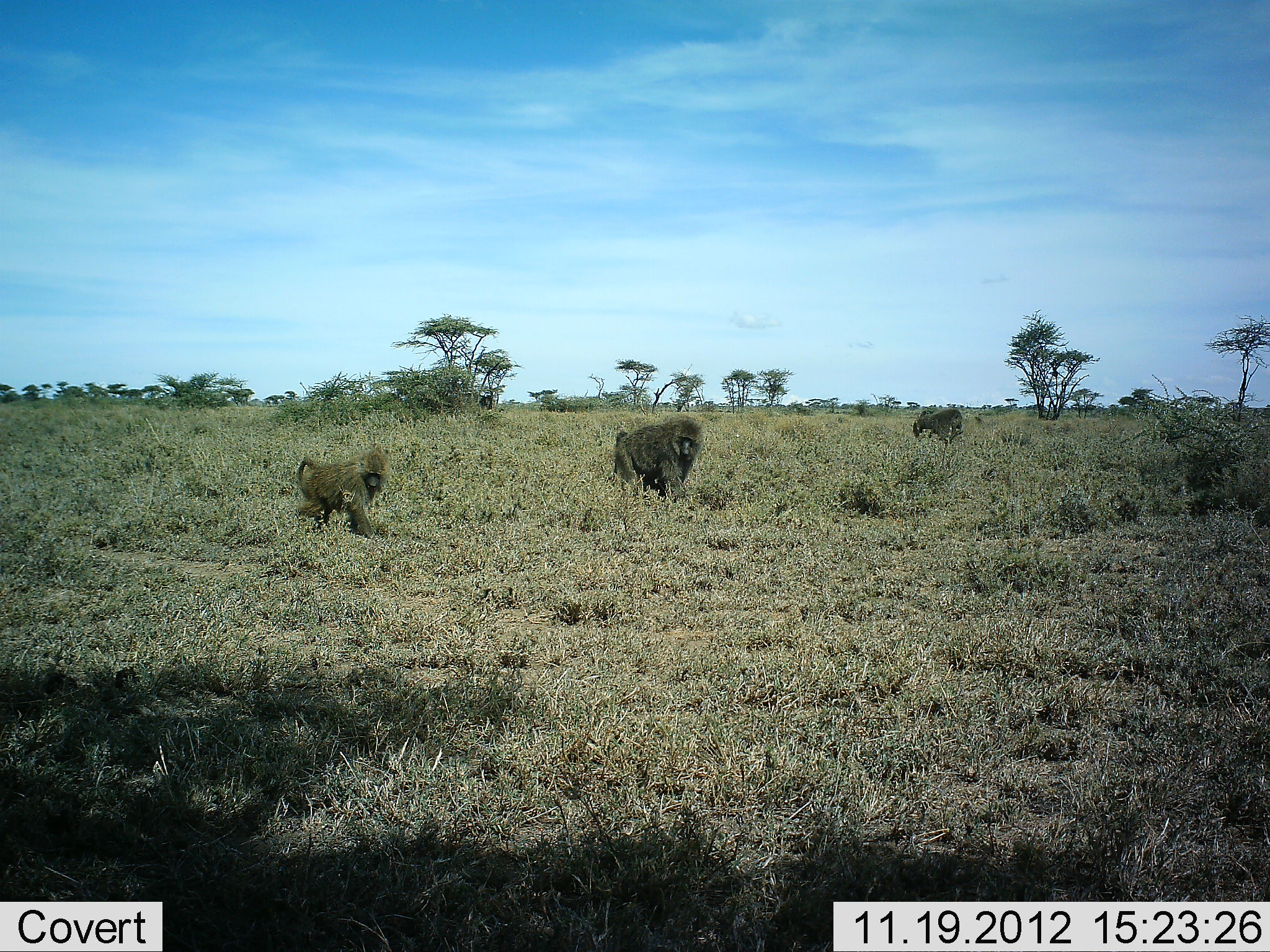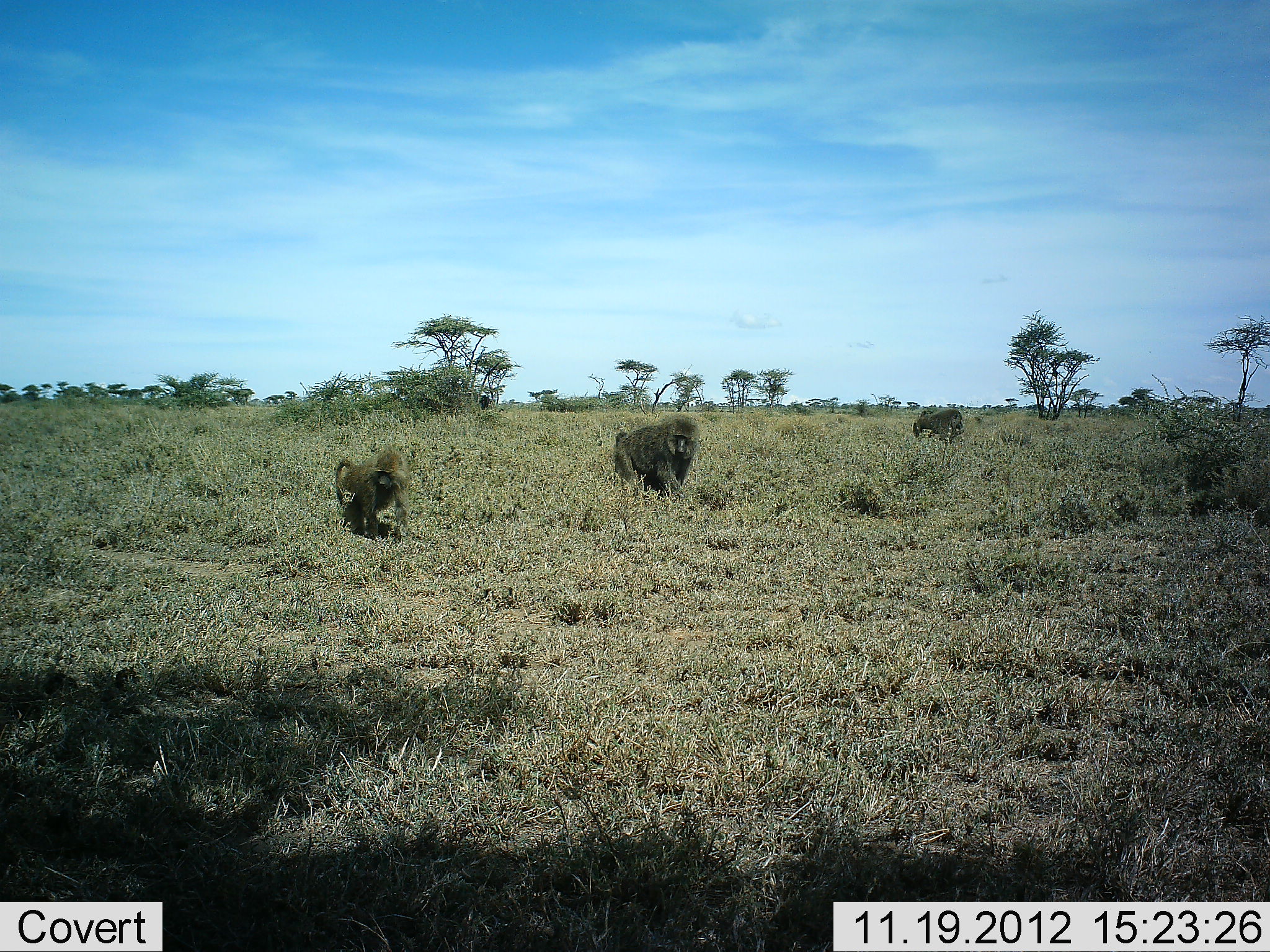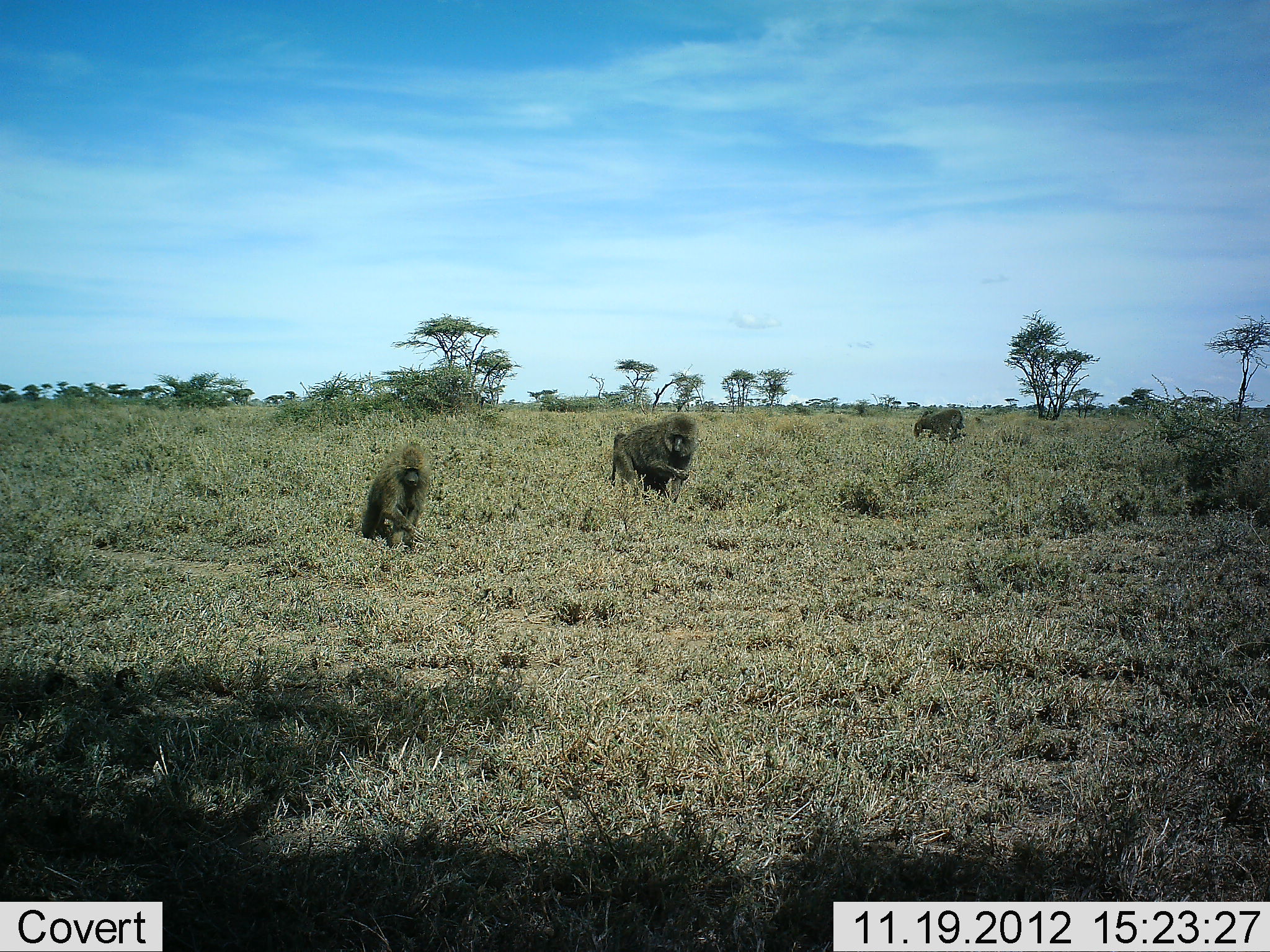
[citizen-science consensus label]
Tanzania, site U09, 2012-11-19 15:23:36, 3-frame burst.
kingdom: Animalia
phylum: Chordata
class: Mammalia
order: Primates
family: Cercopithecidae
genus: Papio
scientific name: Papio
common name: baboon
Baboon (Papio), count 4. Behavior (volunteer vote fractions): standing 30%, resting 0%, moving 100%, interacting 0%. Young present (vote fraction): 60%. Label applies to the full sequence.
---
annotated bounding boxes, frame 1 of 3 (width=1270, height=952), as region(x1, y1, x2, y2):
animal: region(296, 449, 393, 540); region(613, 418, 705, 501); region(912, 407, 964, 446)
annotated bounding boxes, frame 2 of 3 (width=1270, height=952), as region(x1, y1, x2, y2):
animal: region(333, 451, 412, 542); region(613, 418, 699, 501); region(912, 407, 964, 446)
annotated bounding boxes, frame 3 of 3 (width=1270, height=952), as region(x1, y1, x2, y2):
animal: region(609, 418, 698, 505); region(361, 443, 431, 551); region(912, 407, 964, 446)